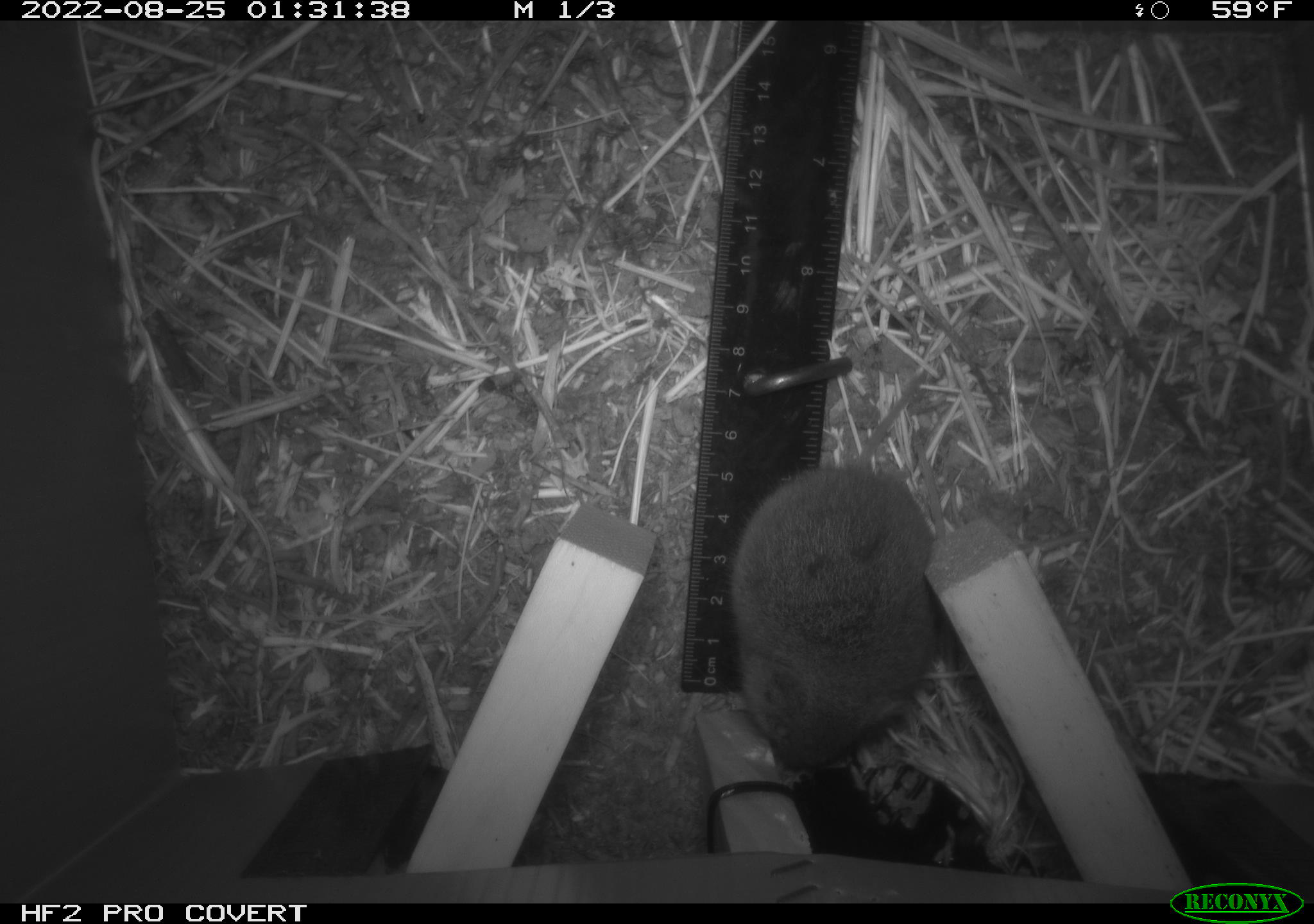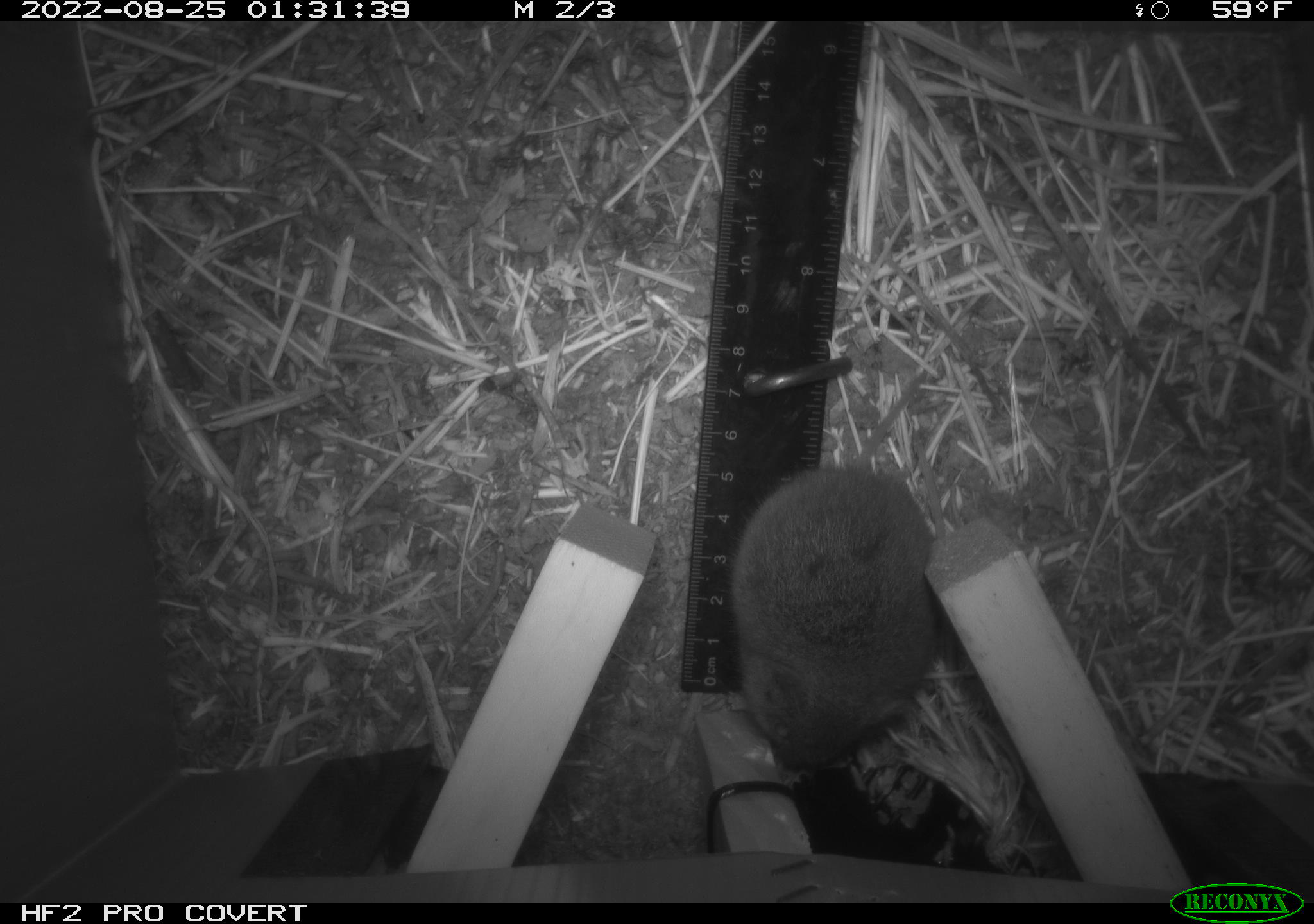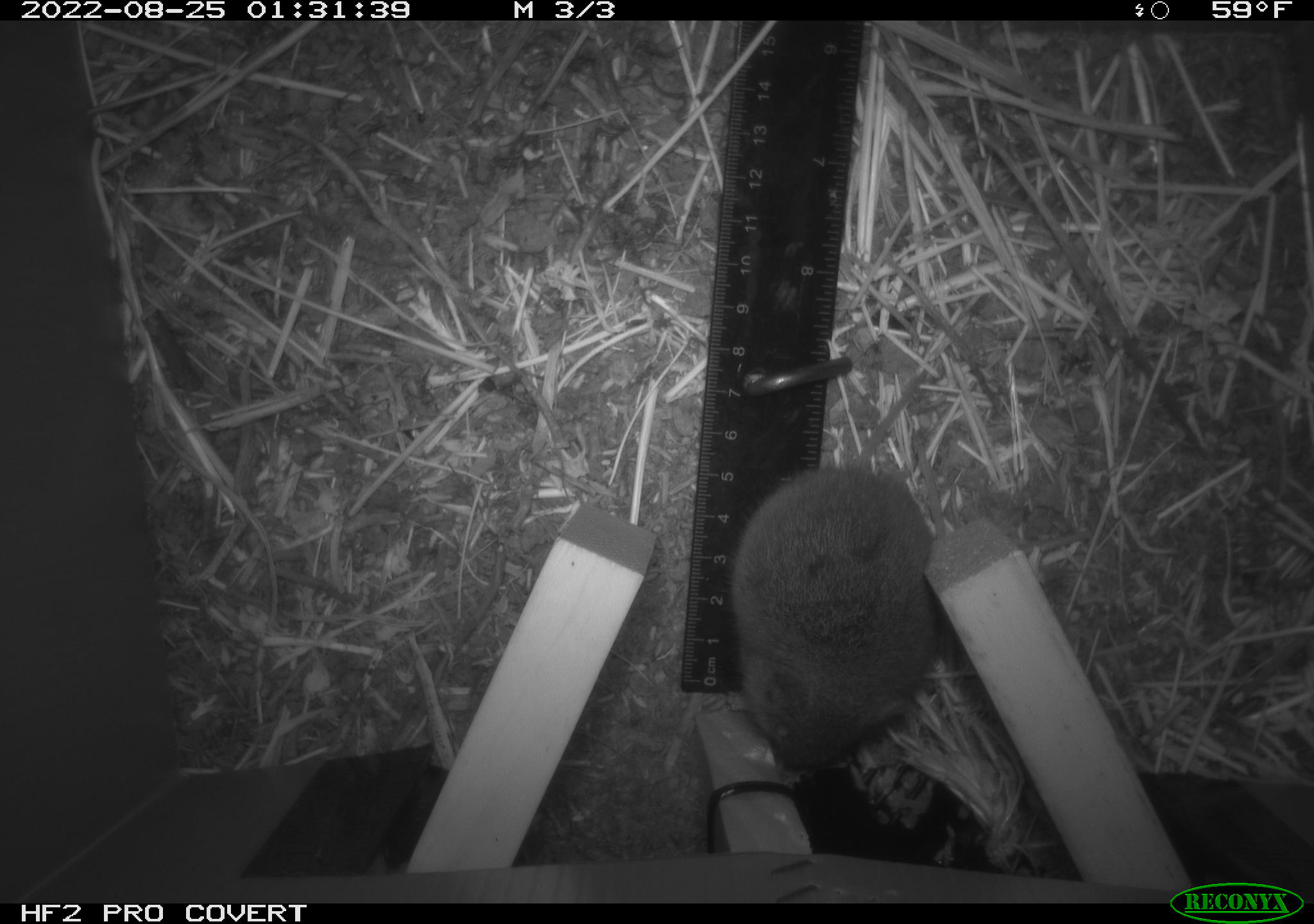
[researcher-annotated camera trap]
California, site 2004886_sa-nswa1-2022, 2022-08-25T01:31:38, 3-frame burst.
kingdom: Animalia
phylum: Chordata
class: Mammalia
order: Rodentia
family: Cricetidae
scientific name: Cricetidae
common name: hamsters, voles, lemmings, and allies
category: cricetidae family